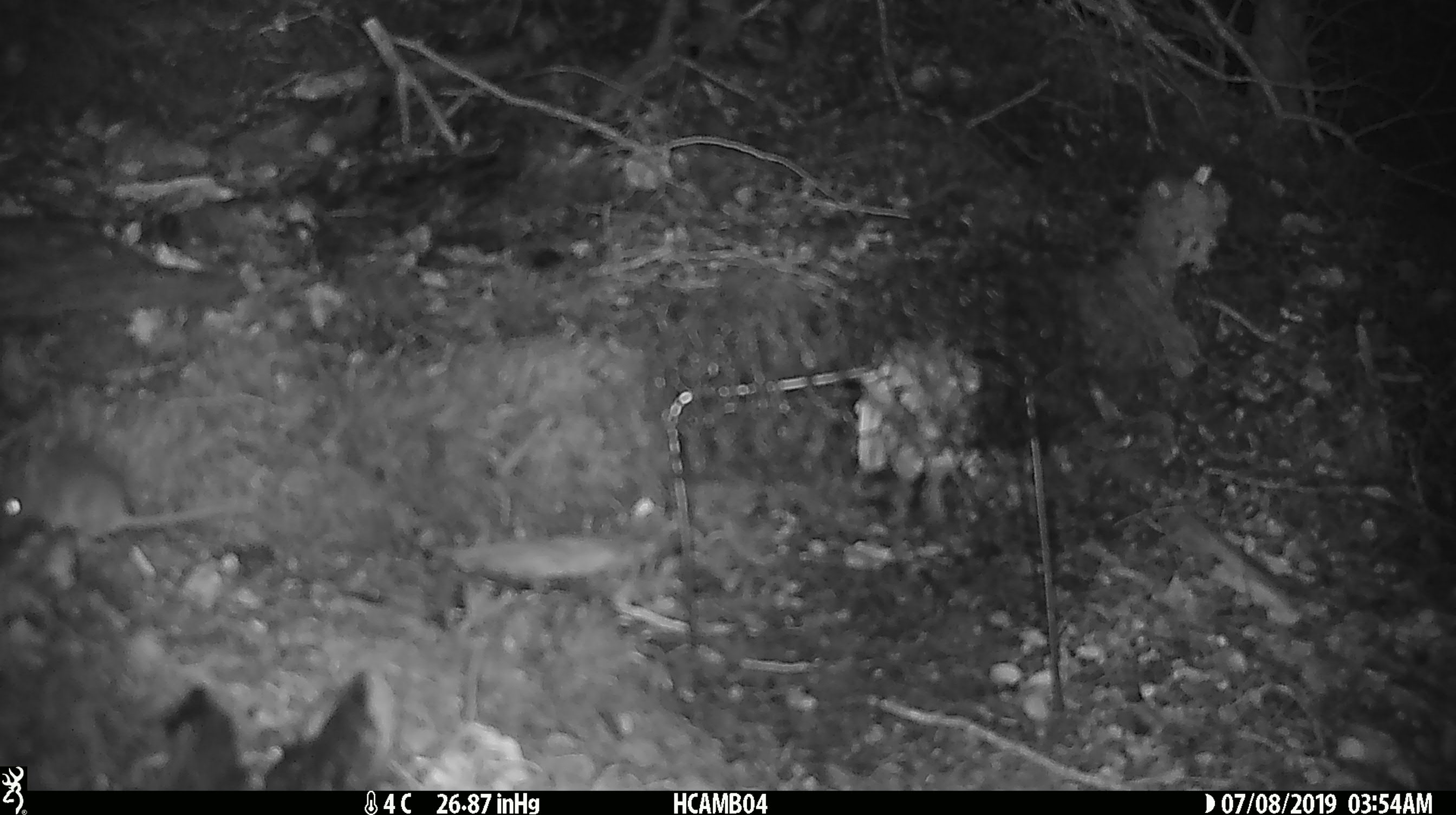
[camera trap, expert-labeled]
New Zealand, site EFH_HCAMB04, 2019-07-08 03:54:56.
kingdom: Animalia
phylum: Chordata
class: Mammalia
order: Rodentia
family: Muridae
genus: Mus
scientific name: Mus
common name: mouse